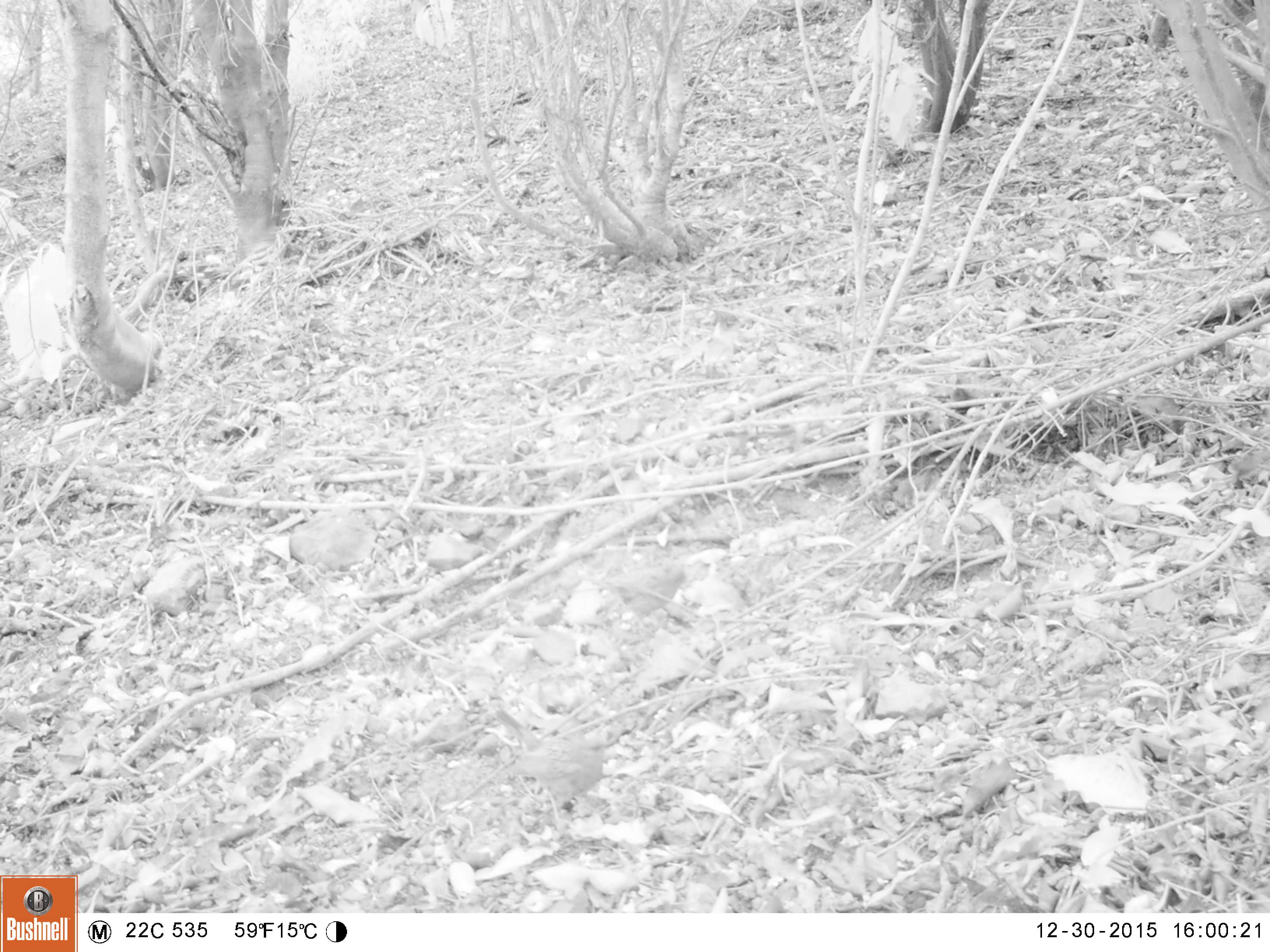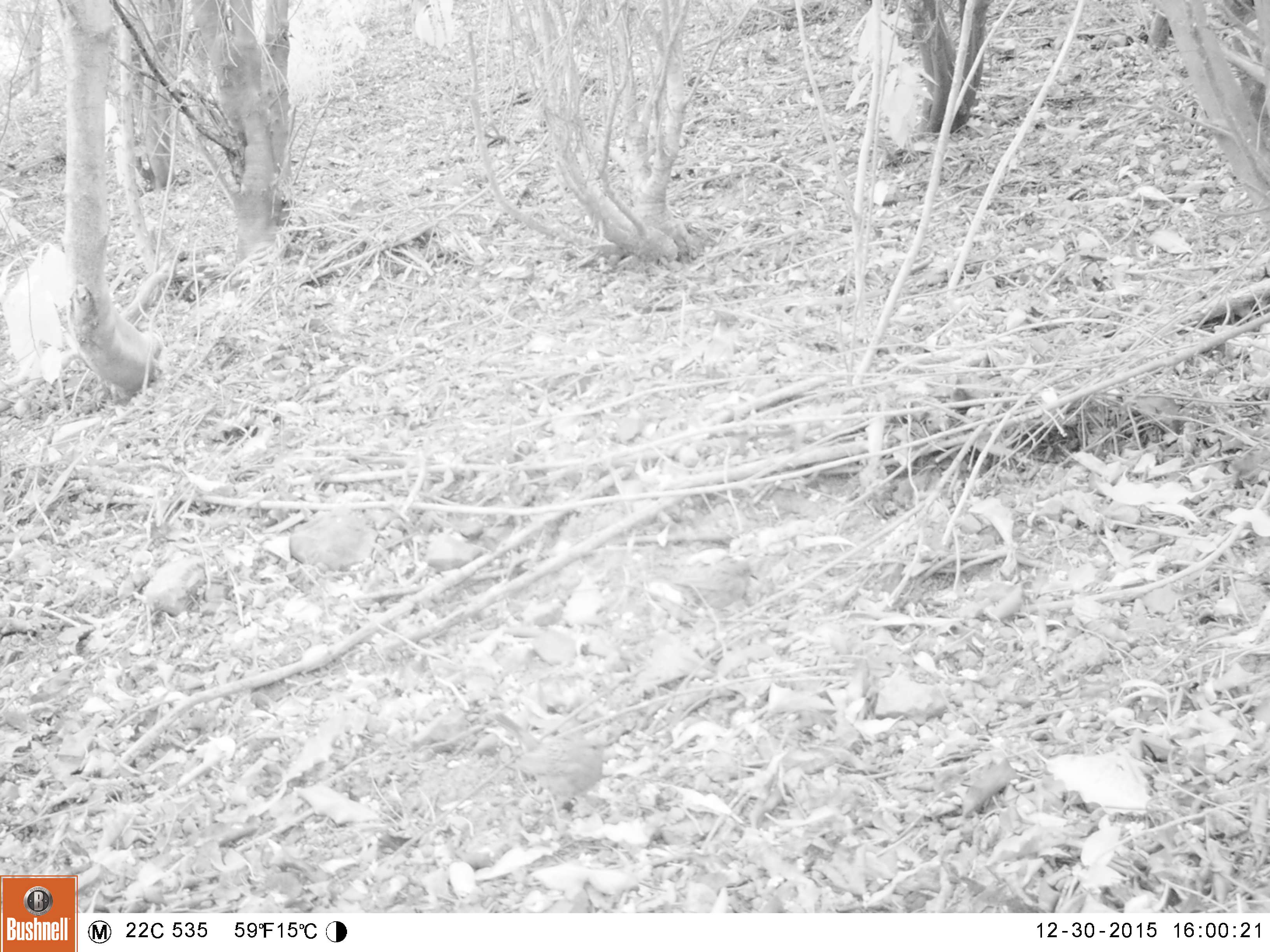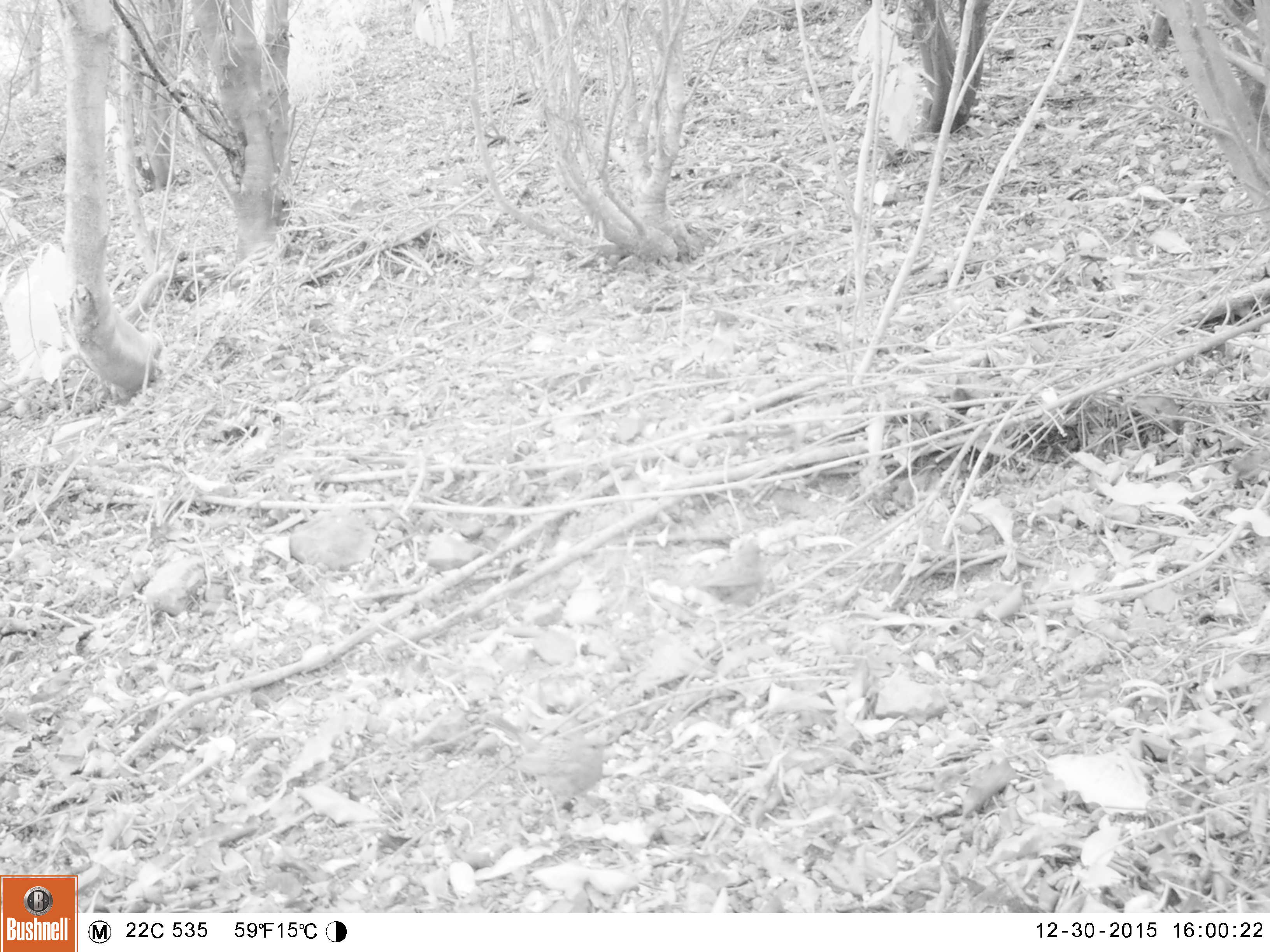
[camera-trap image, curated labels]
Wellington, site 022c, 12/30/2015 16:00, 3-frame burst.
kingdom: Animalia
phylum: Chordata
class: Aves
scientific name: Aves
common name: bird